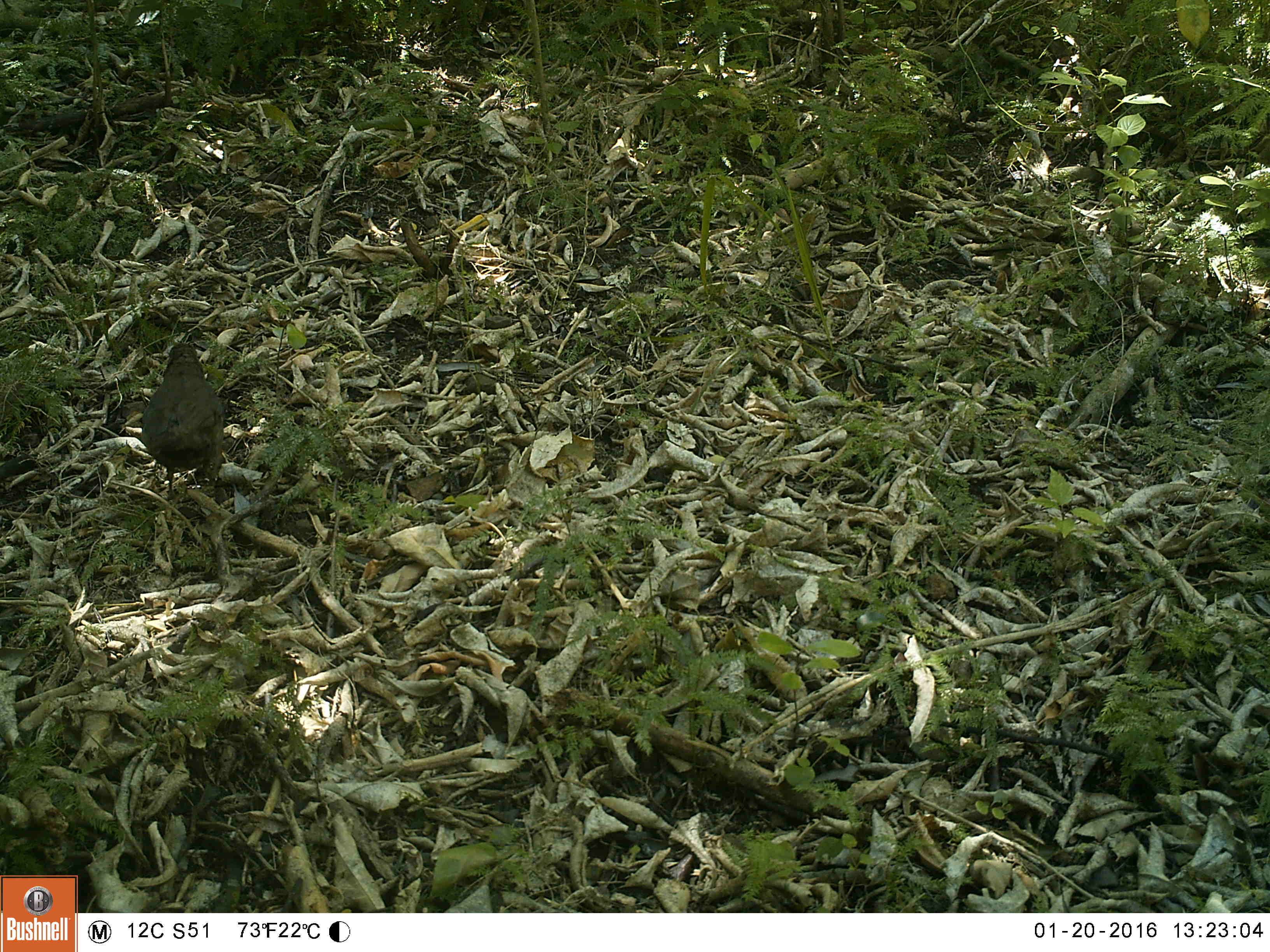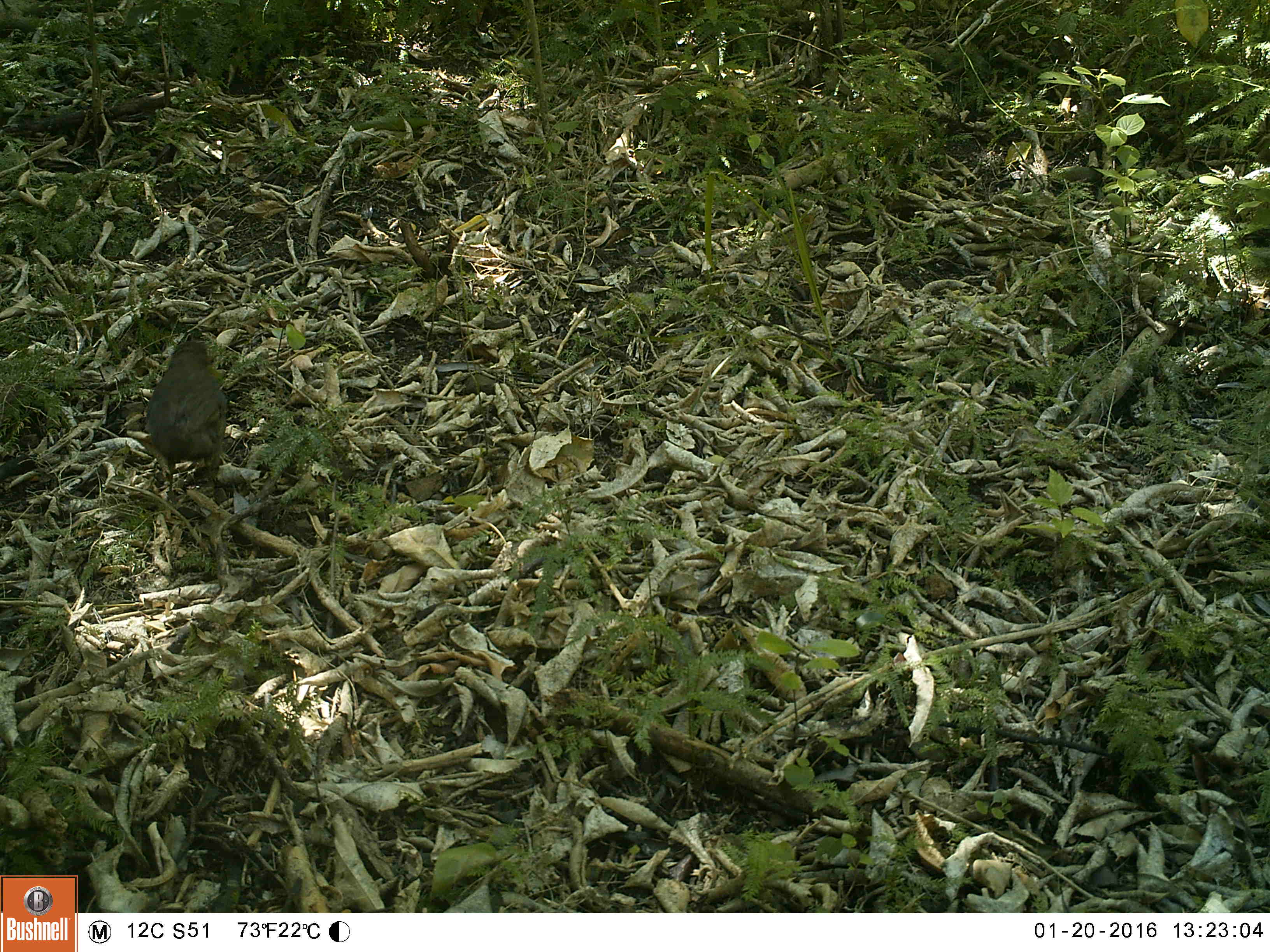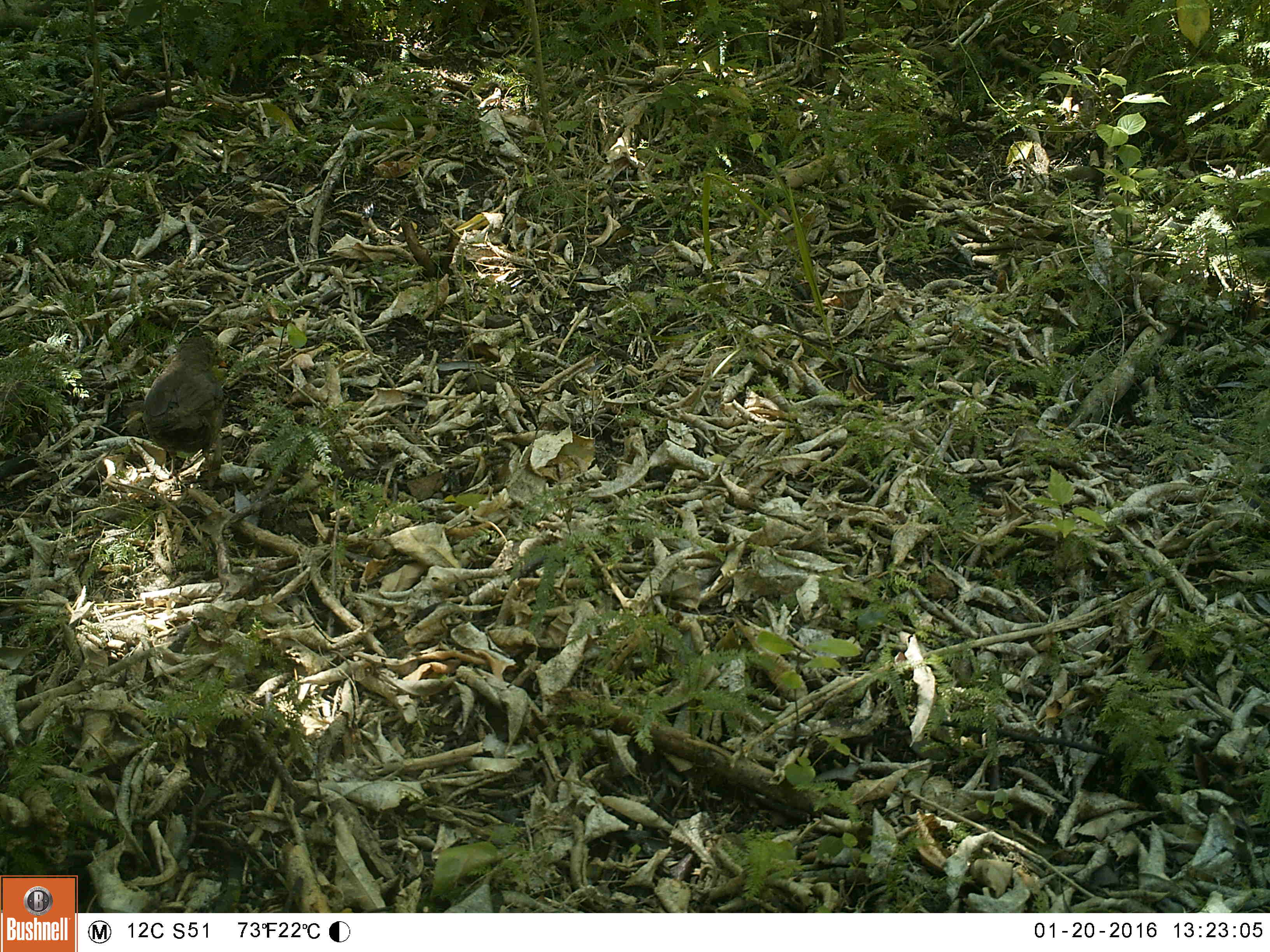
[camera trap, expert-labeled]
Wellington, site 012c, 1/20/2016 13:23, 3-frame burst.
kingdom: Animalia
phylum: Chordata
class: Aves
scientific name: Aves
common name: bird